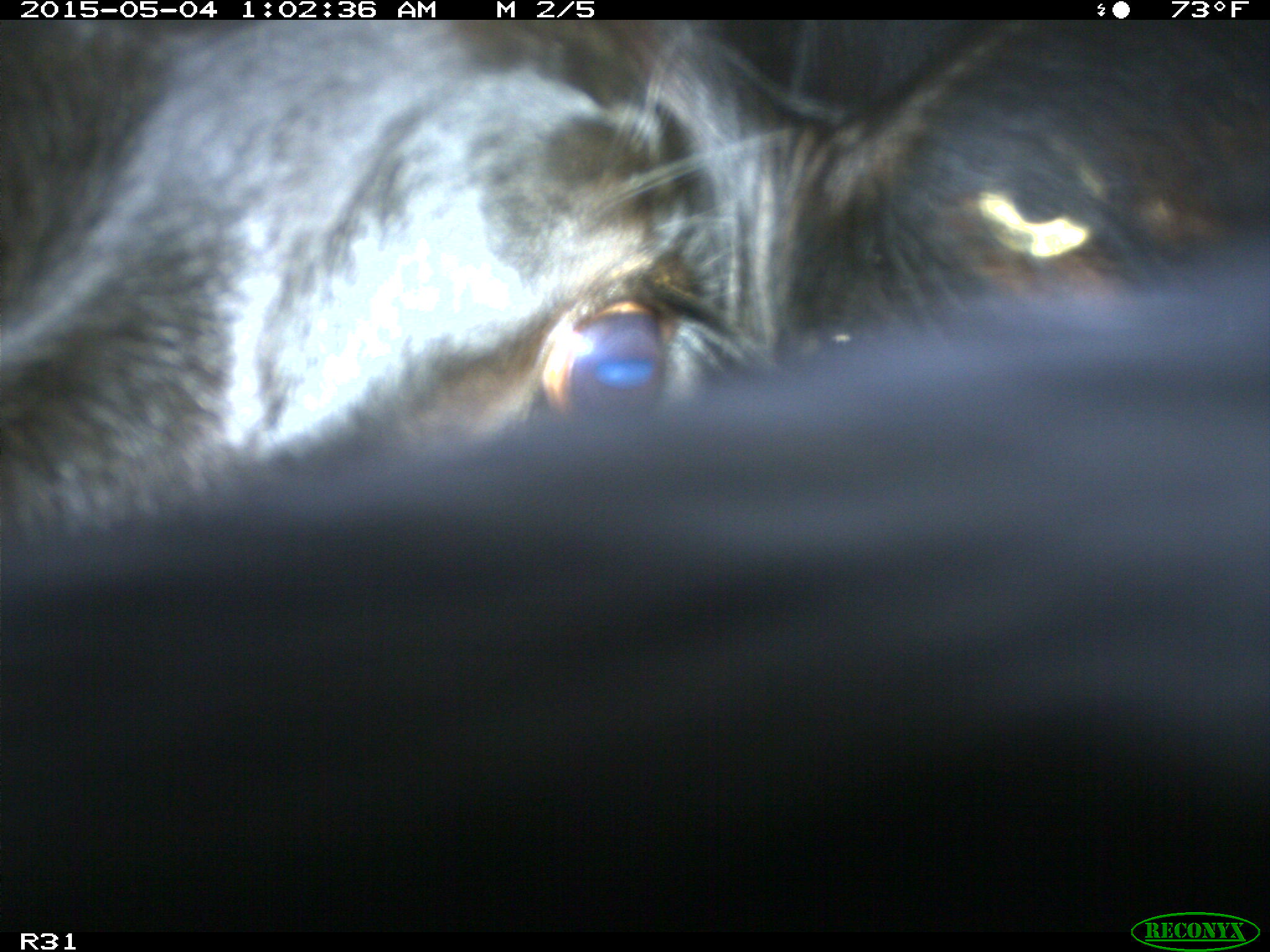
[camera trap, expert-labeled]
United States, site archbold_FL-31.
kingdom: Animalia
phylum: Chordata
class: Mammalia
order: Artiodactyla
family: Bovidae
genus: Bos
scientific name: Bos taurus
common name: domestic cow